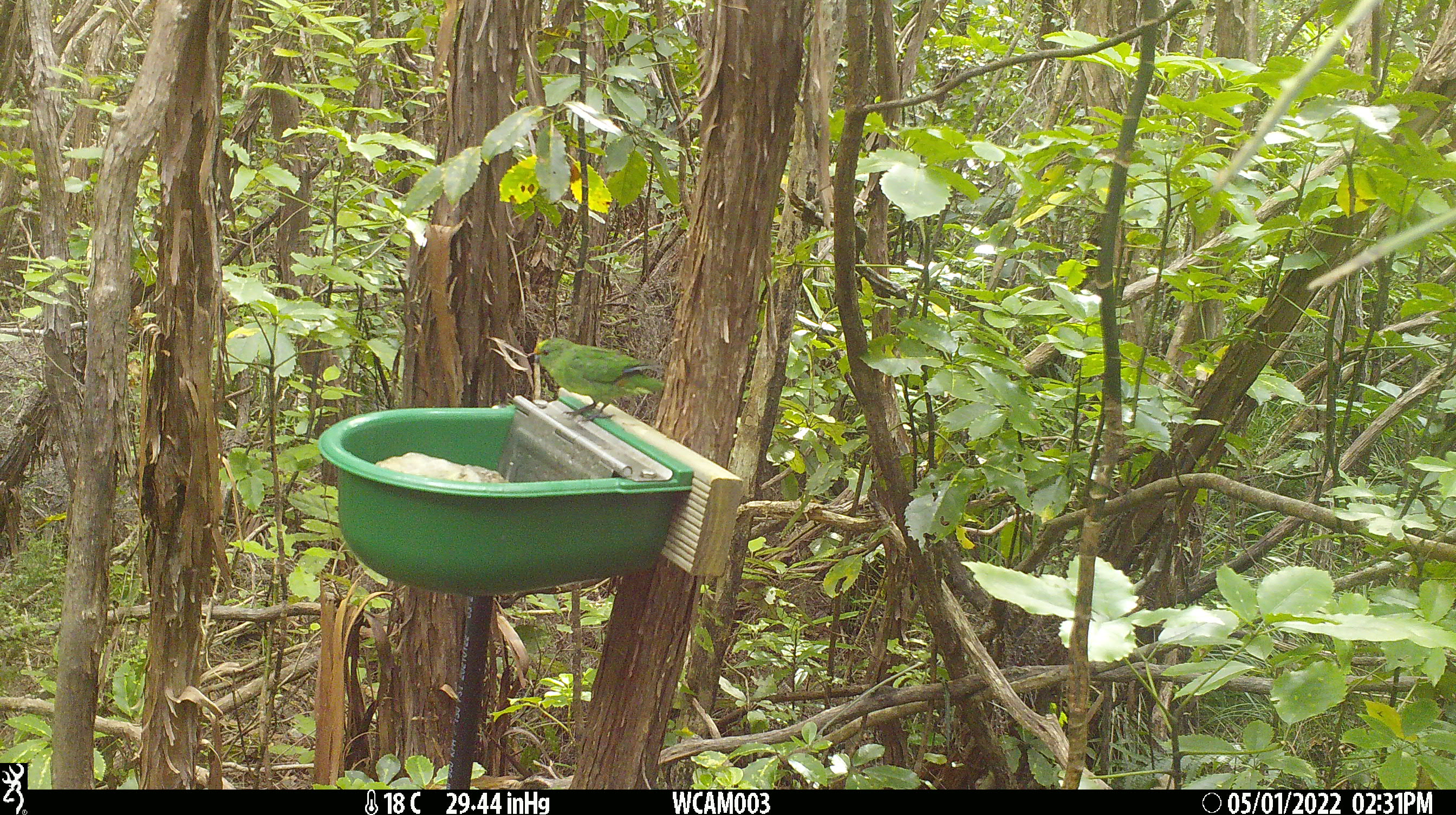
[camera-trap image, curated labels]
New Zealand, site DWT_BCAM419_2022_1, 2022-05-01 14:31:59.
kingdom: Animalia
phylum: Chordata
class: Aves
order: Psittaciformes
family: Psittaculidae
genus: Cyanoramphus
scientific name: Cyanoramphus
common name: parakeet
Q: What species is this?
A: Parakeet (Cyanoramphus).